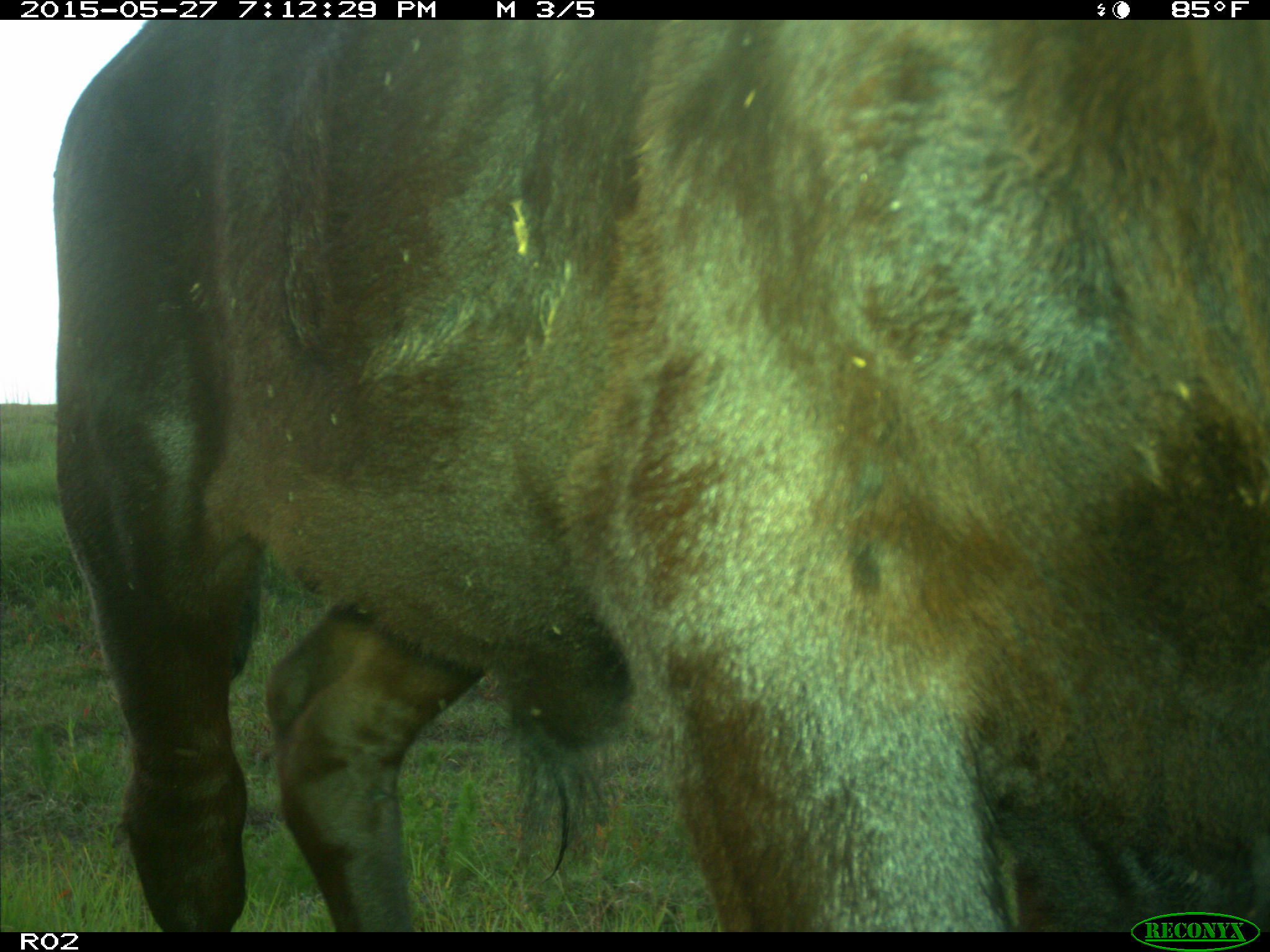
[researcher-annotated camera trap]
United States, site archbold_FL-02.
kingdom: Animalia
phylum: Chordata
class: Mammalia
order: Artiodactyla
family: Bovidae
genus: Bos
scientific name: Bos taurus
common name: domestic cow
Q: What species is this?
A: Bos taurus (domestic cow).